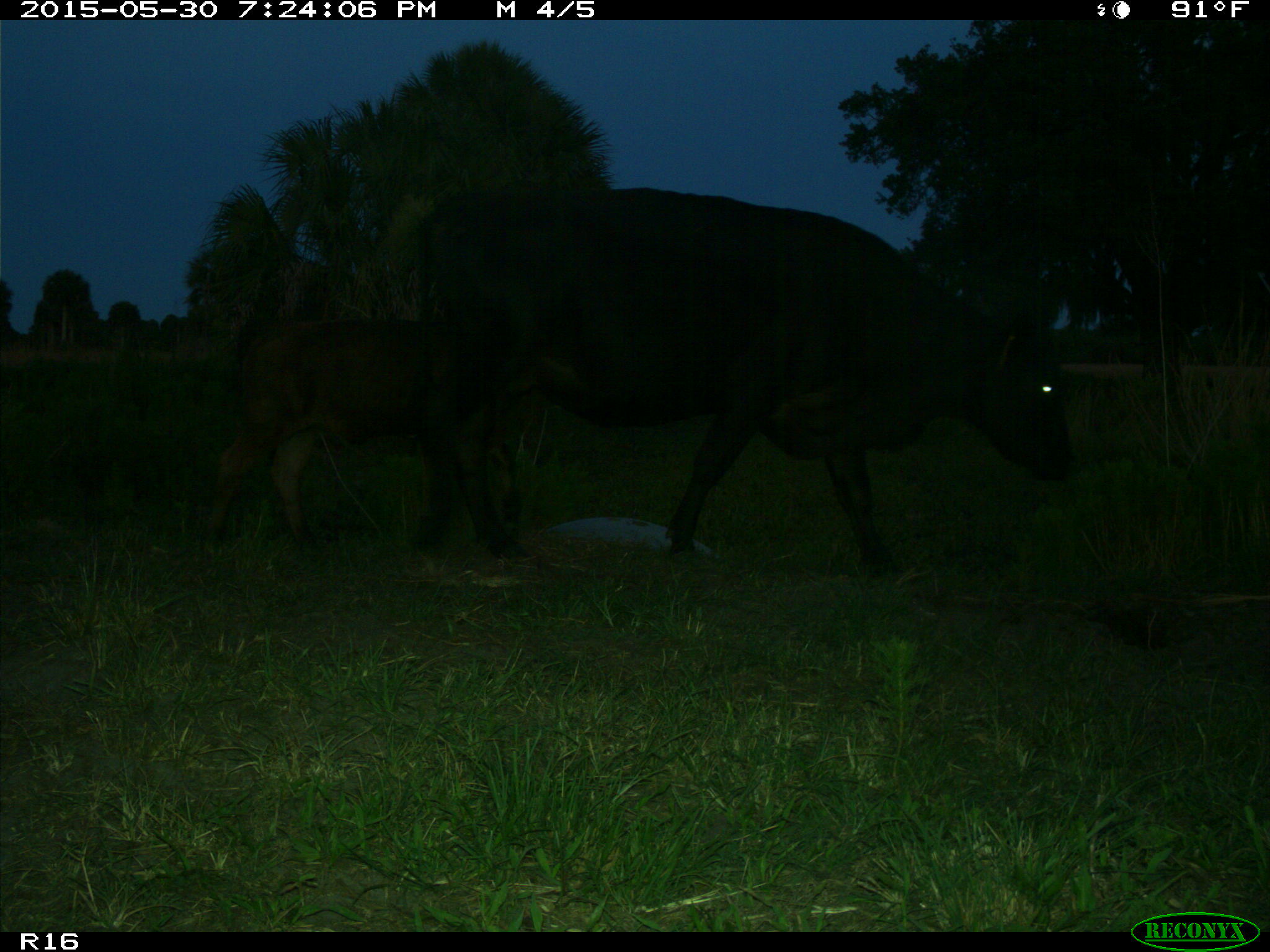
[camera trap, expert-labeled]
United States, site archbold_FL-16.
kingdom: Animalia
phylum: Chordata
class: Mammalia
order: Artiodactyla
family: Bovidae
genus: Bos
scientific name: Bos taurus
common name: domestic cow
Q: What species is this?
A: Bos taurus (domestic cow).